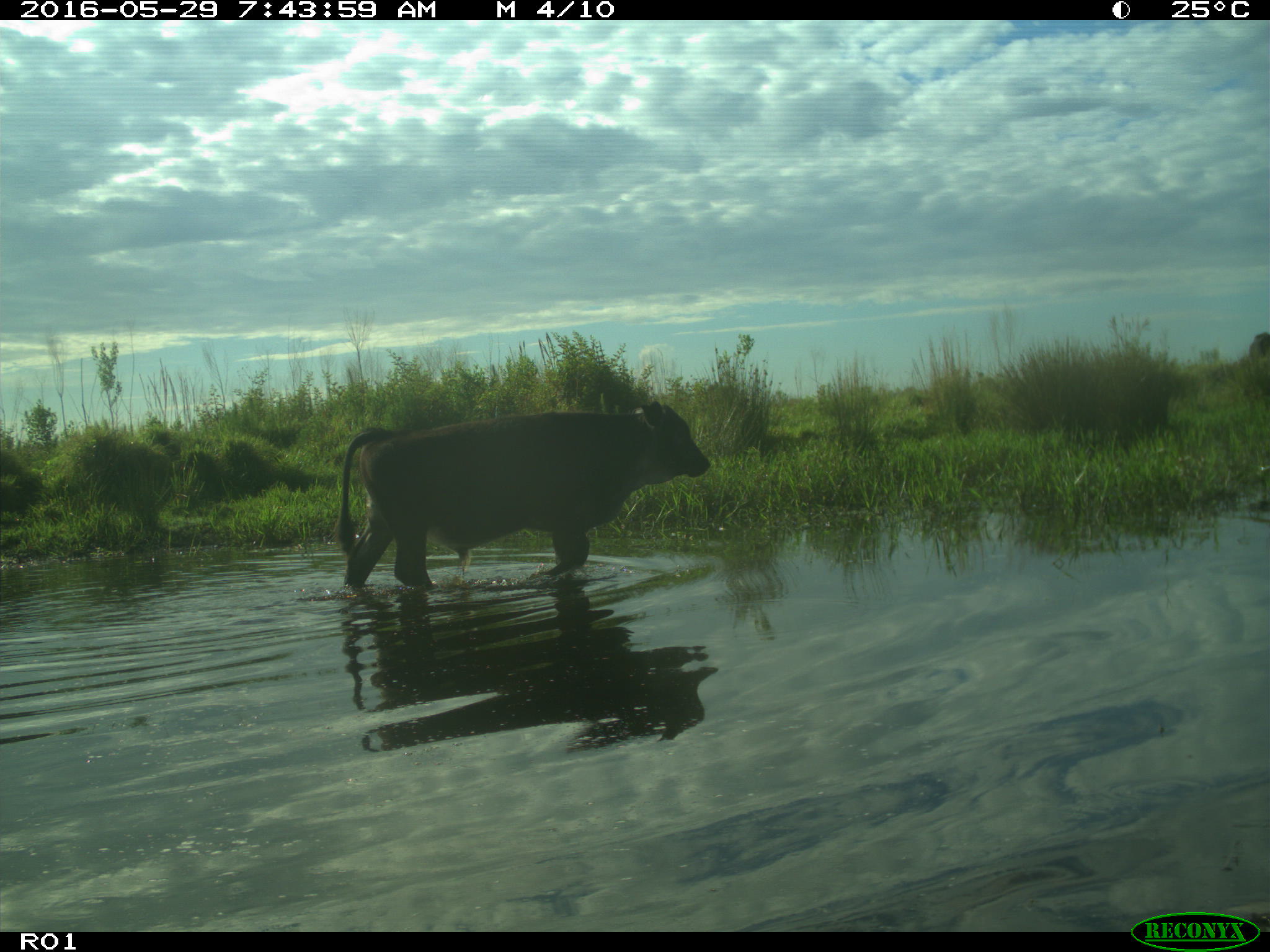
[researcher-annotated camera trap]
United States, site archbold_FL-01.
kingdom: Animalia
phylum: Chordata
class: Mammalia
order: Artiodactyla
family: Bovidae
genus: Bos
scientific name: Bos taurus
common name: domestic cow